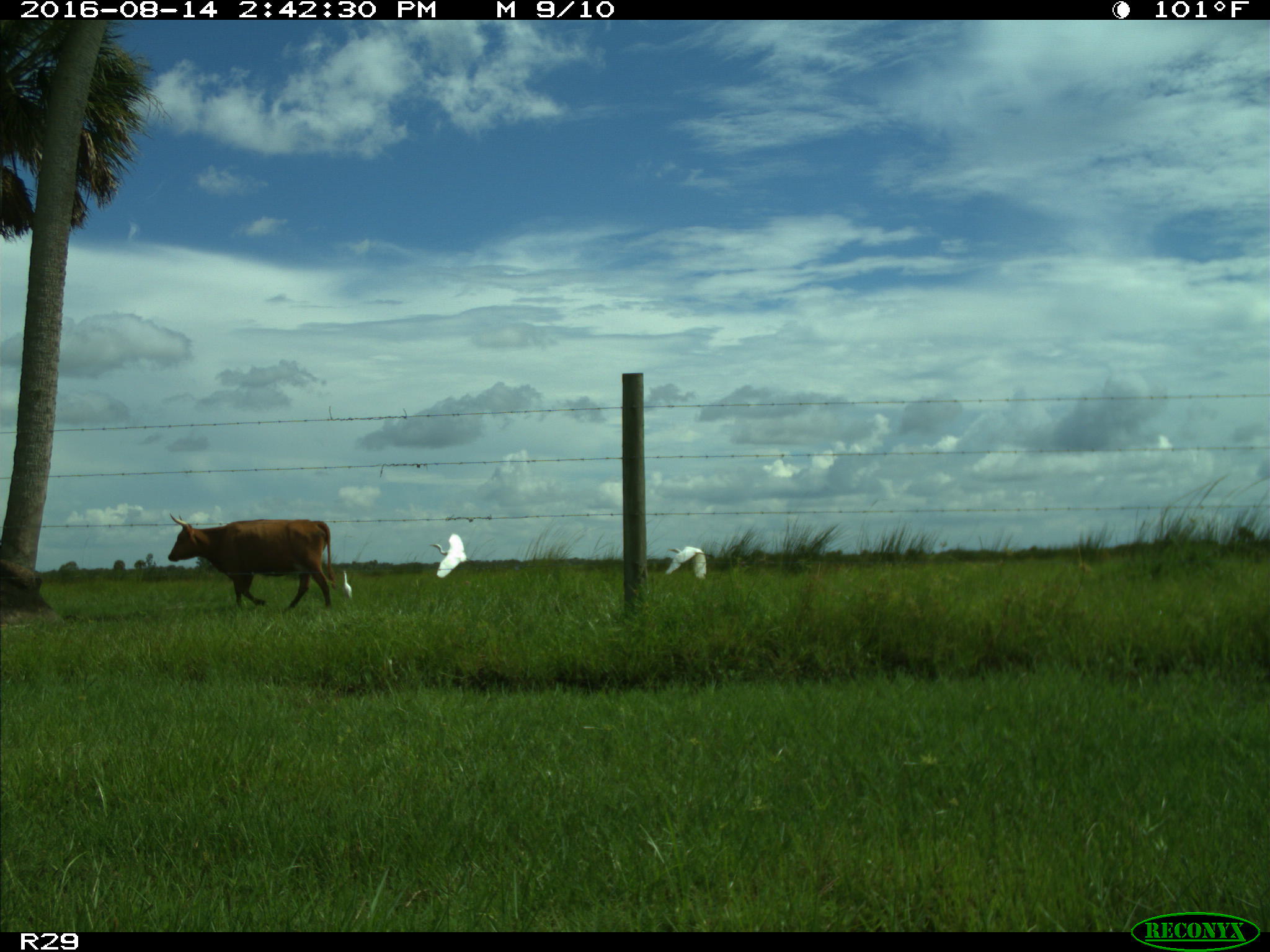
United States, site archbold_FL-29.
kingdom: Animalia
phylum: Chordata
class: Mammalia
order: Artiodactyla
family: Bovidae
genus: Bos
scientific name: Bos taurus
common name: domestic cow